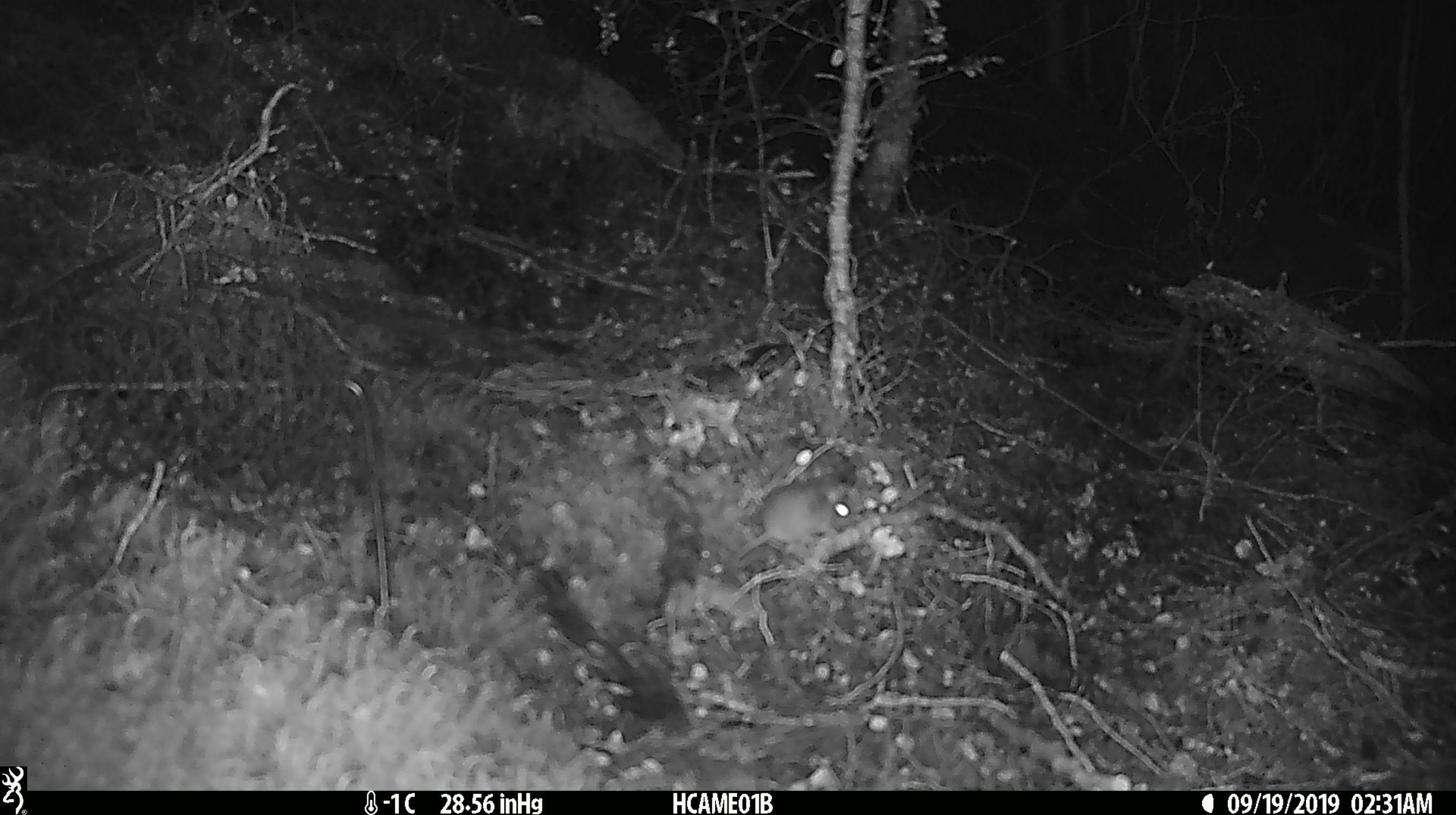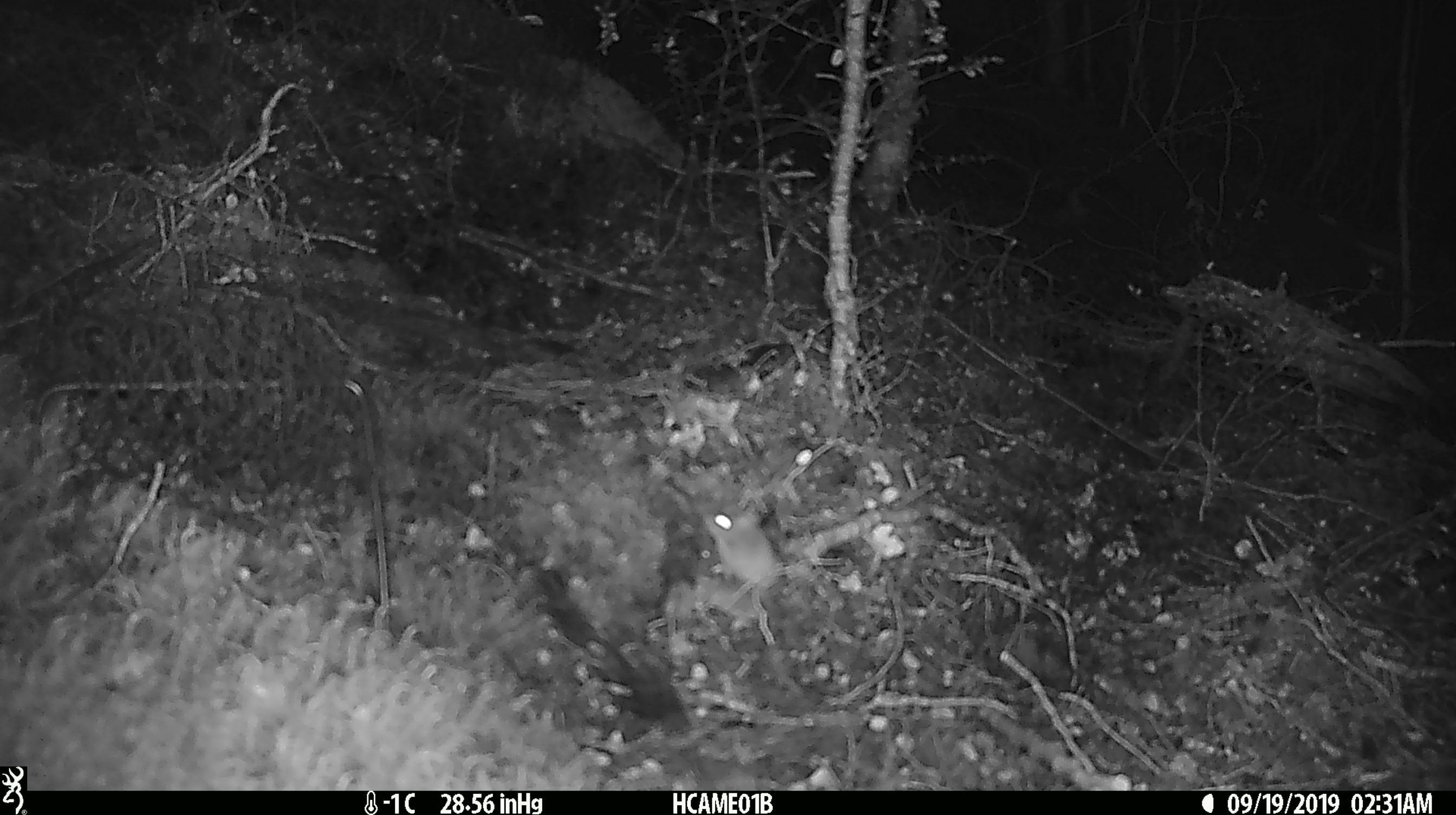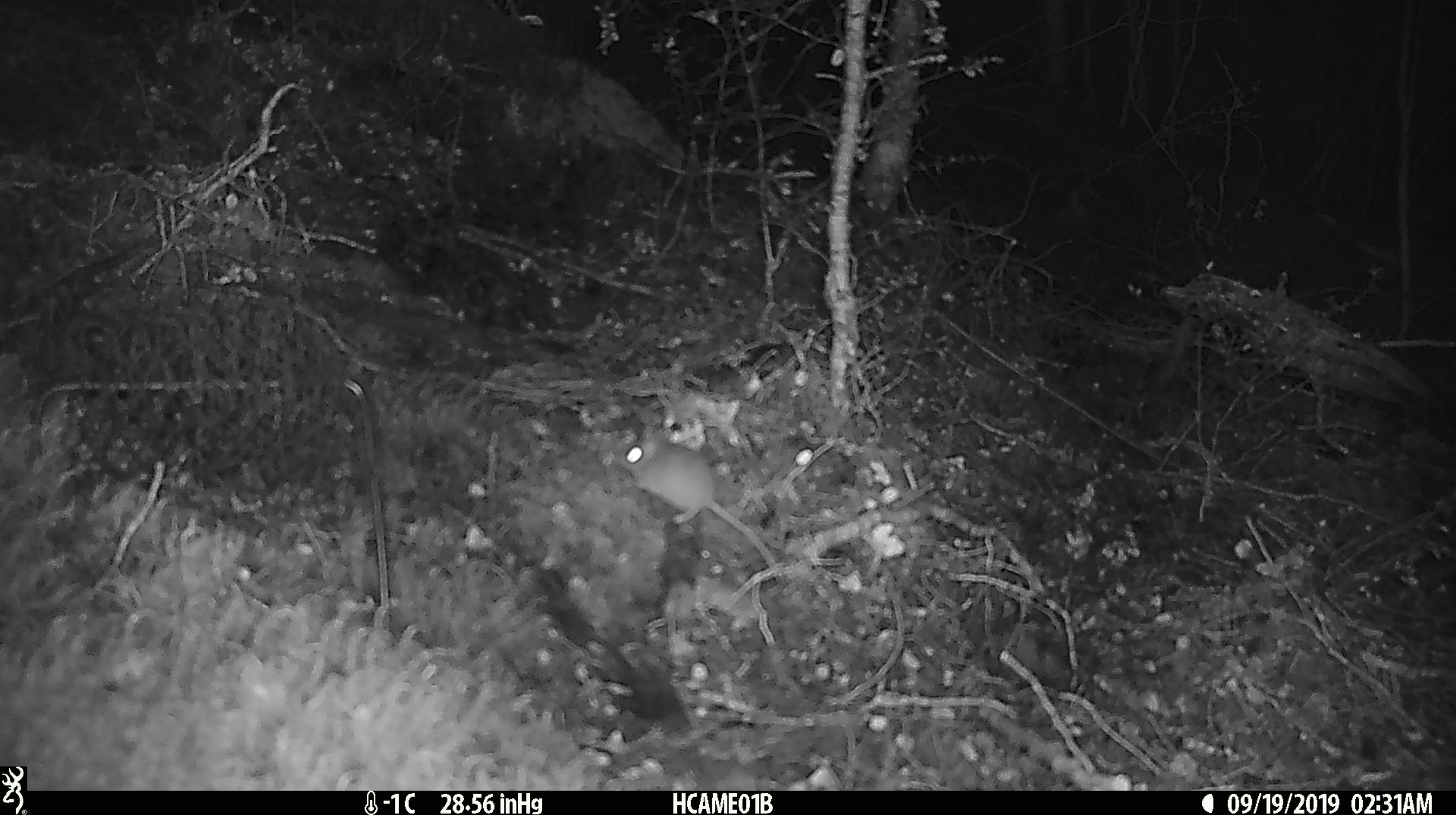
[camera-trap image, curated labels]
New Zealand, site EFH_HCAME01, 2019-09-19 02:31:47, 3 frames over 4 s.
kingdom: Animalia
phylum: Chordata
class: Mammalia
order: Rodentia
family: Muridae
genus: Mus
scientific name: Mus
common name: mouse